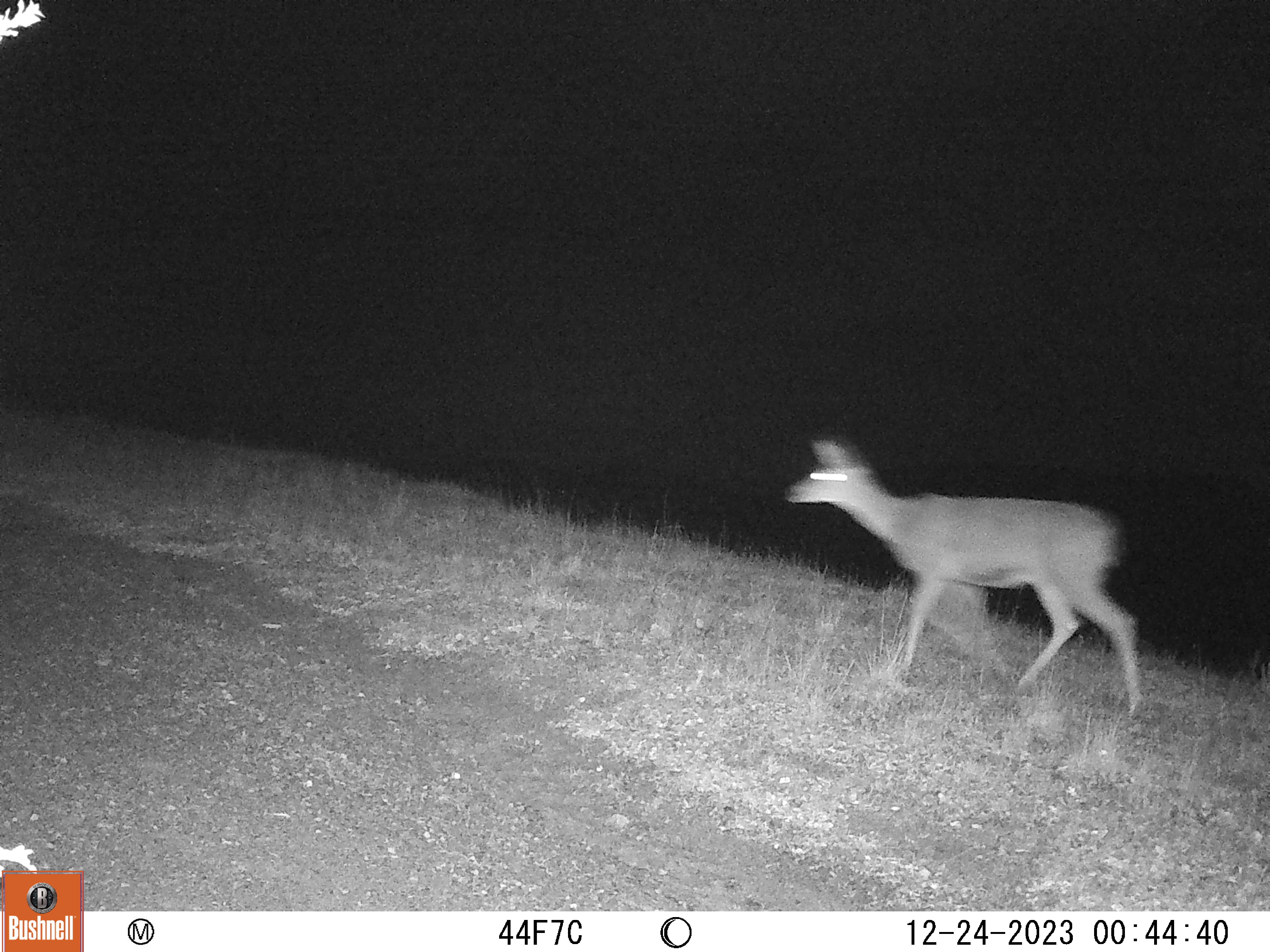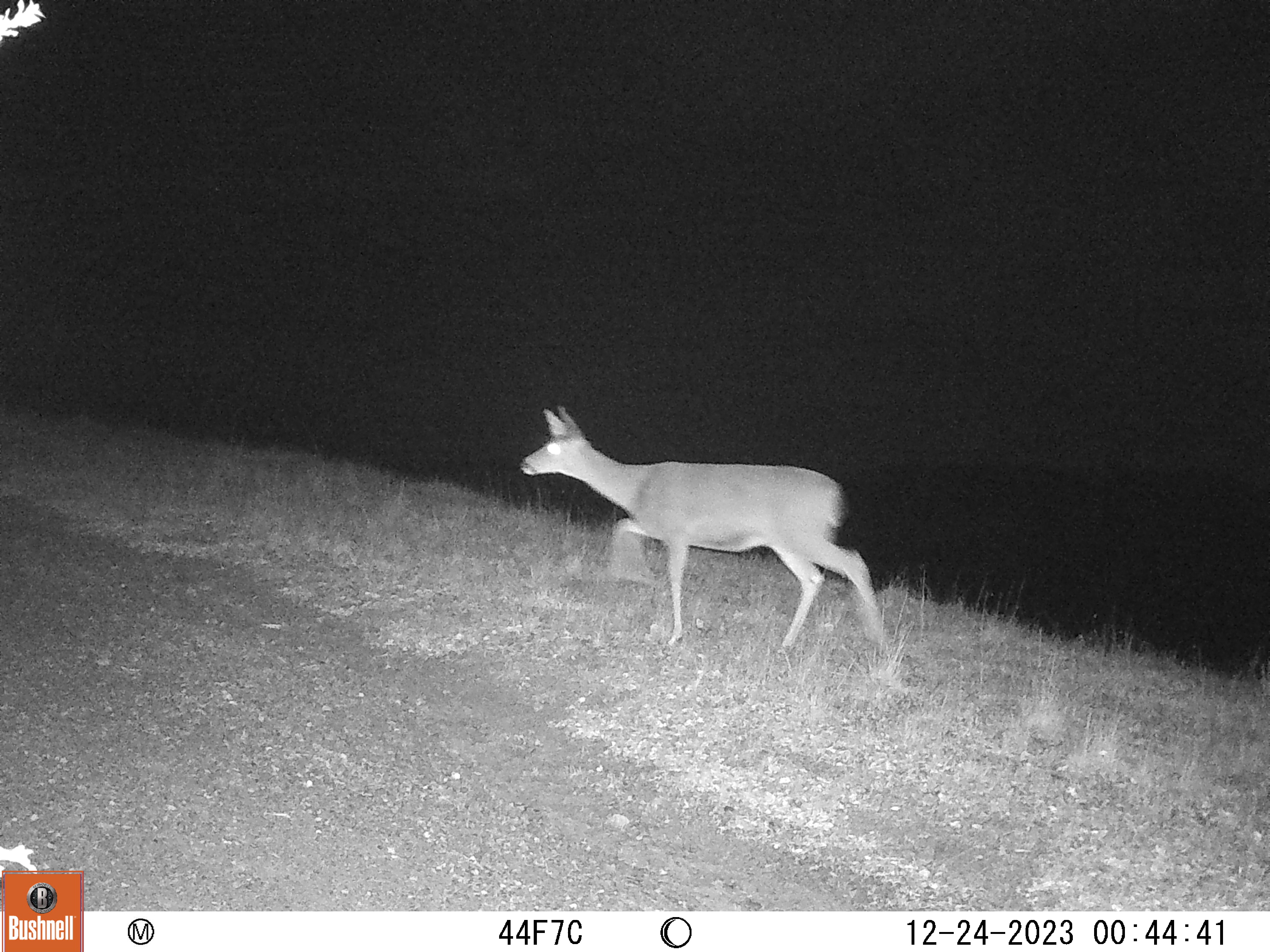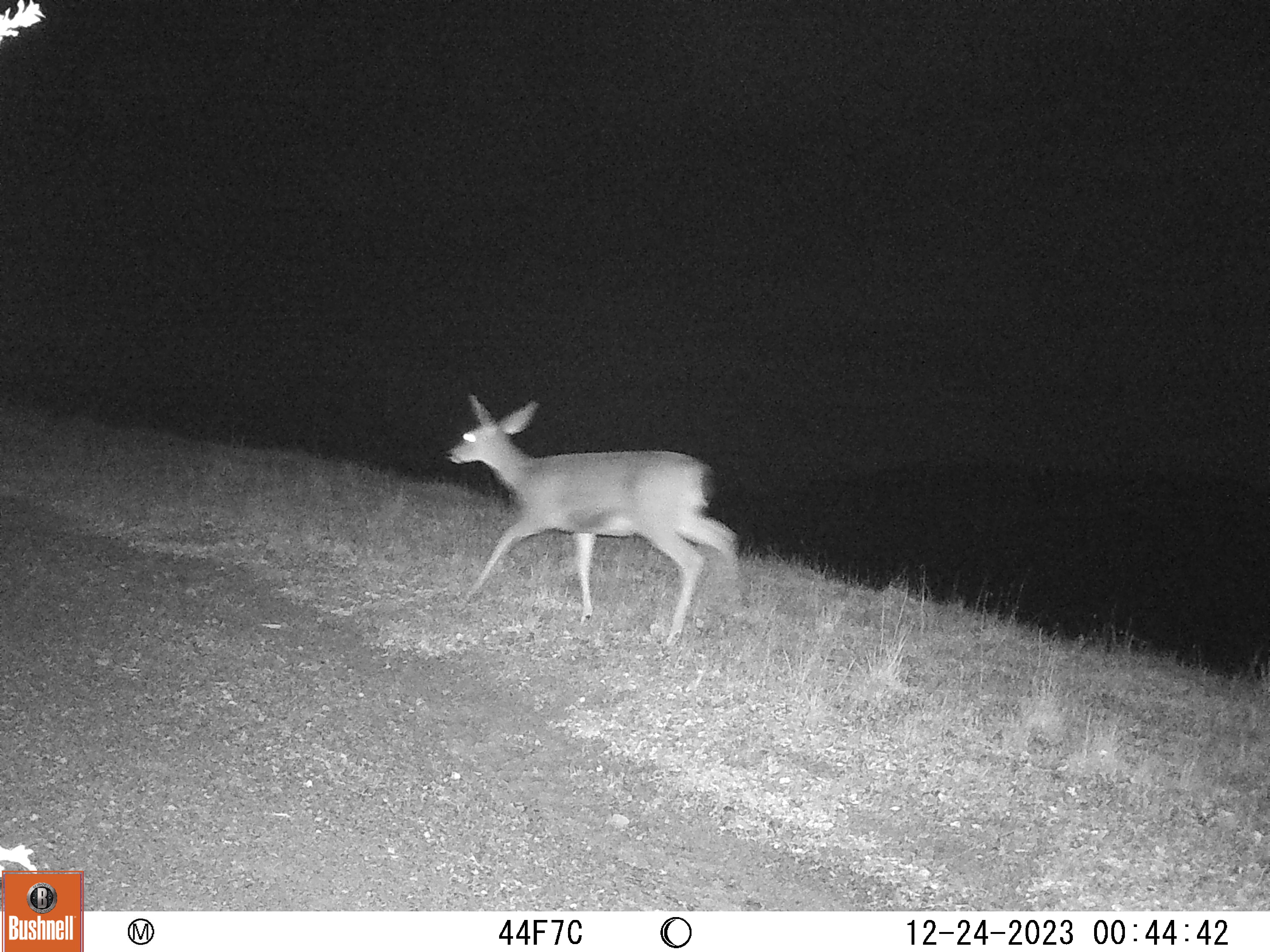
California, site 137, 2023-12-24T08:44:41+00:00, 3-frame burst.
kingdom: Animalia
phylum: Chordata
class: Mammalia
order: Artiodactyla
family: Cervidae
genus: Odocoileus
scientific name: Odocoileus hemionus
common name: mule deer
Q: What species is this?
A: Mule deer (Odocoileus hemionus).